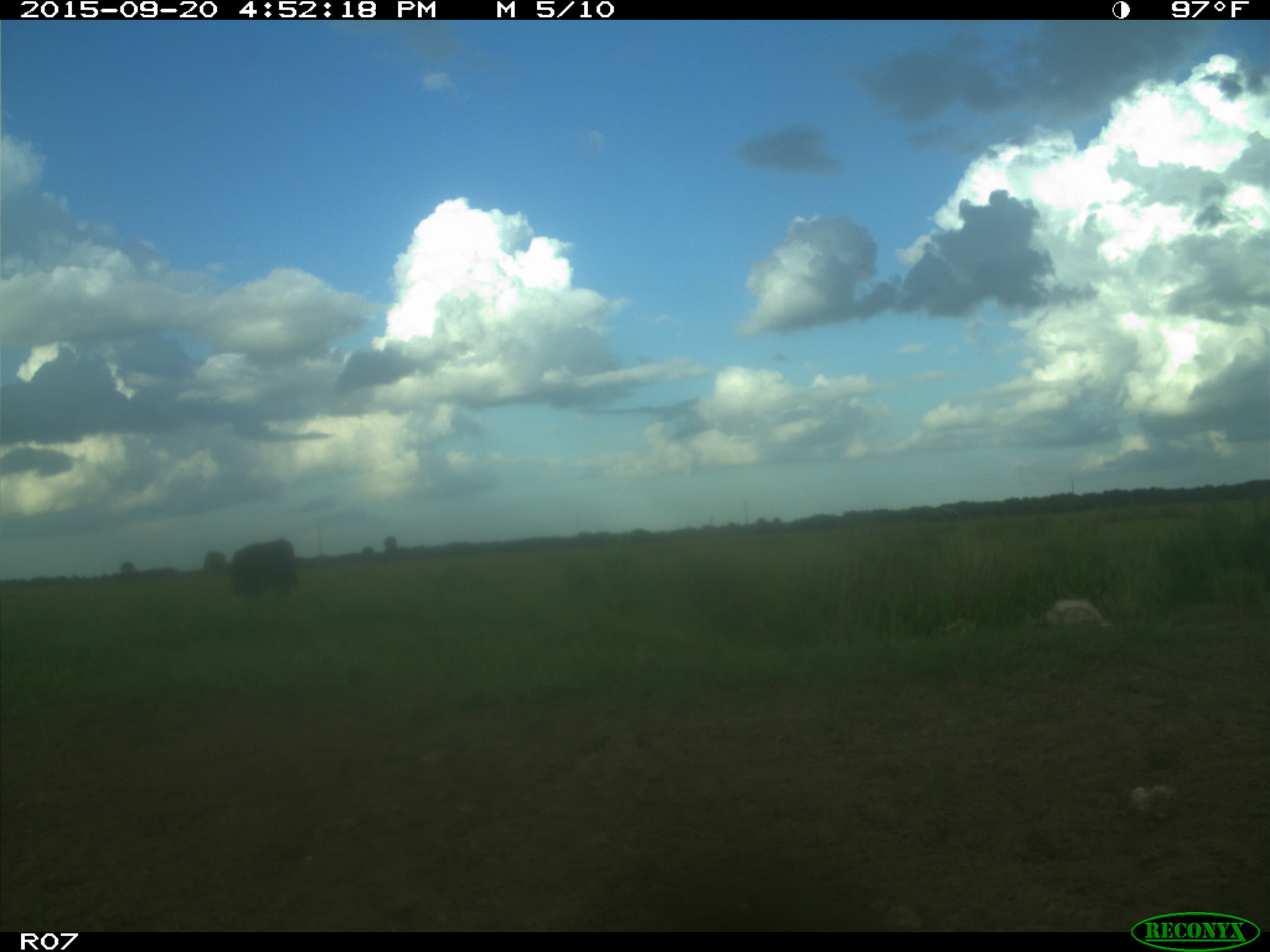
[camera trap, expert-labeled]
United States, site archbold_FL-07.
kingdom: Animalia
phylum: Chordata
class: Mammalia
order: Artiodactyla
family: Bovidae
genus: Bos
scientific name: Bos taurus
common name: domestic cow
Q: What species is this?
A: Bos taurus (domestic cow).